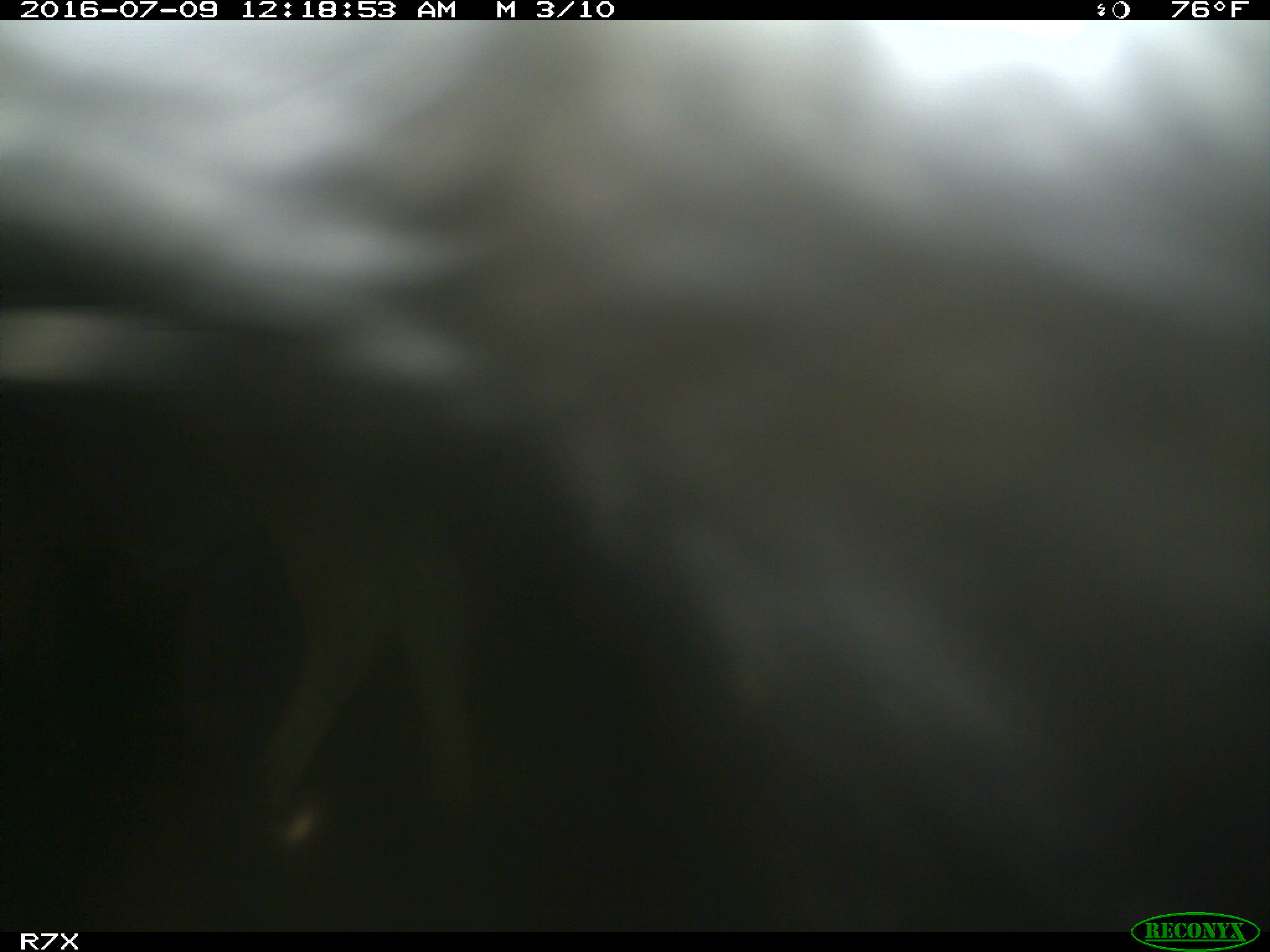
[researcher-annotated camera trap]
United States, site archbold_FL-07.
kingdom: Animalia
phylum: Chordata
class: Mammalia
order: Artiodactyla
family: Bovidae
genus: Bos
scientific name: Bos taurus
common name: domestic cow